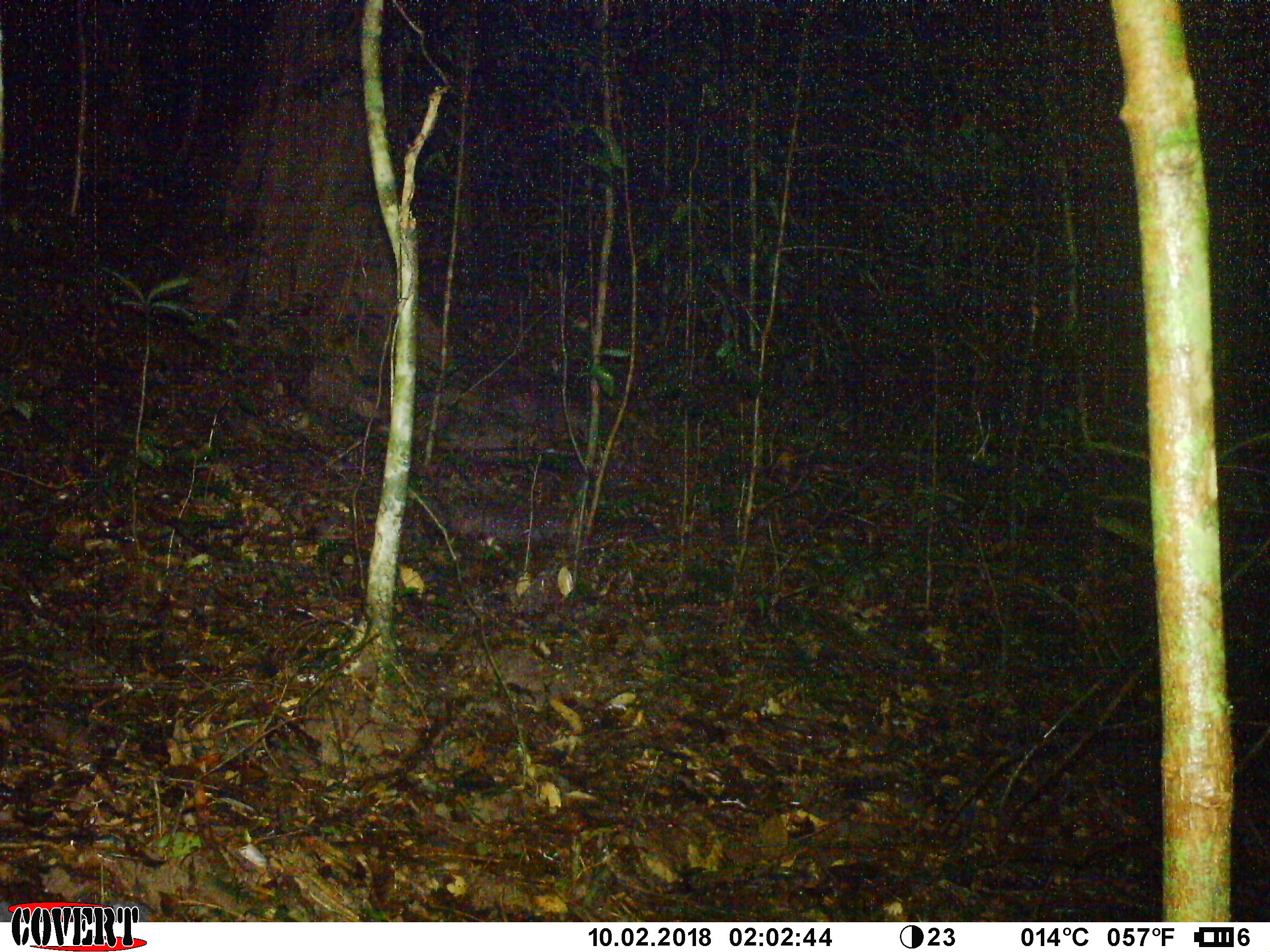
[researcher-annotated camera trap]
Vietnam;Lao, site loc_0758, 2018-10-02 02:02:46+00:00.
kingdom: Animalia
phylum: Chordata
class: Mammalia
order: Artiodactyla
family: Bovidae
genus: Capricornis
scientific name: Capricornis sumatraensis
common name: chinese serow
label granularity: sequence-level